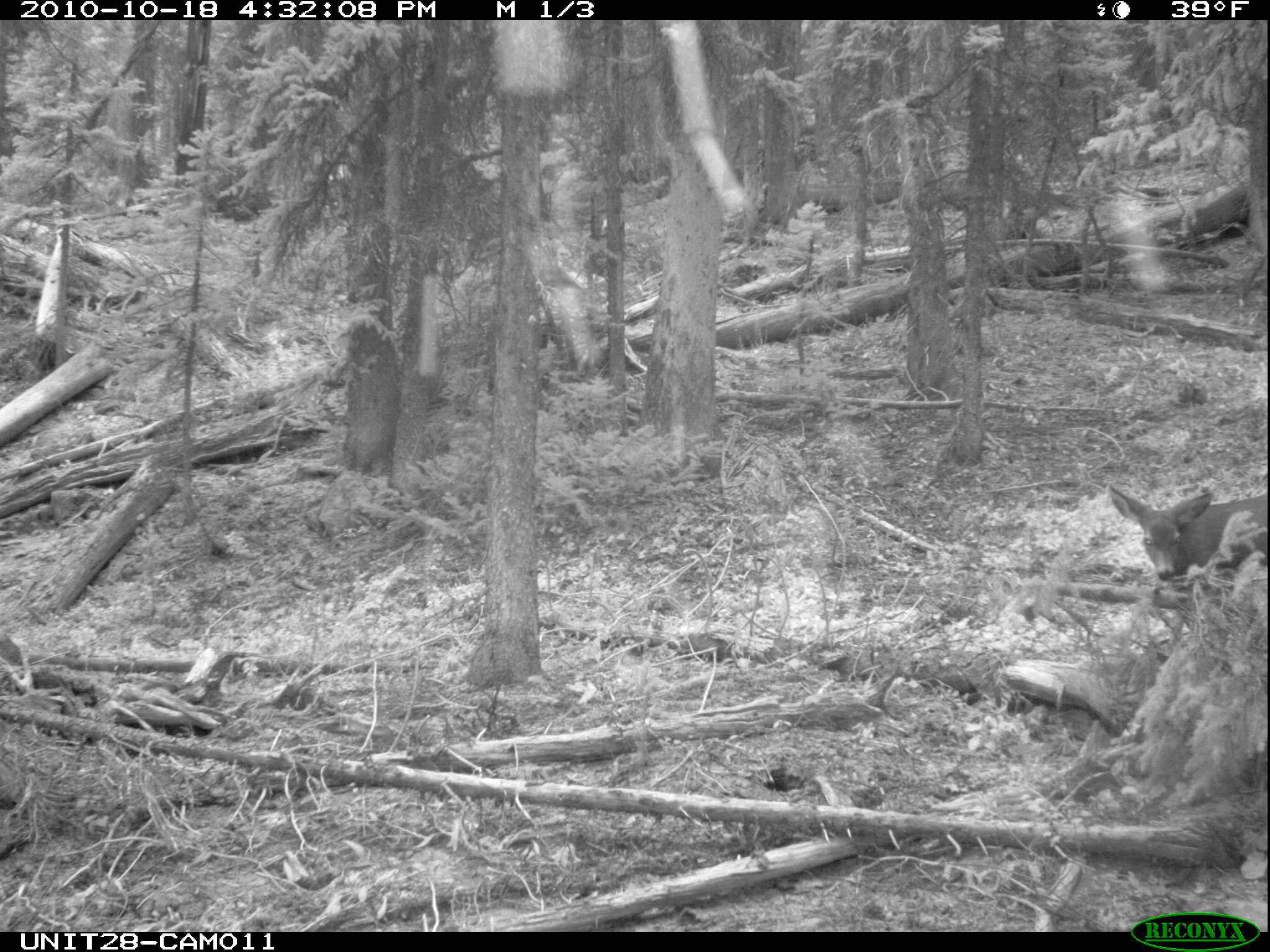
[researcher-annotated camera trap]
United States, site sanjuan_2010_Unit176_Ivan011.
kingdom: Animalia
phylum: Chordata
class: Mammalia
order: Artiodactyla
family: Cervidae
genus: Odocoileus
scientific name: Odocoileus hemionus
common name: mule deer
Odocoileus hemionus (mule deer).